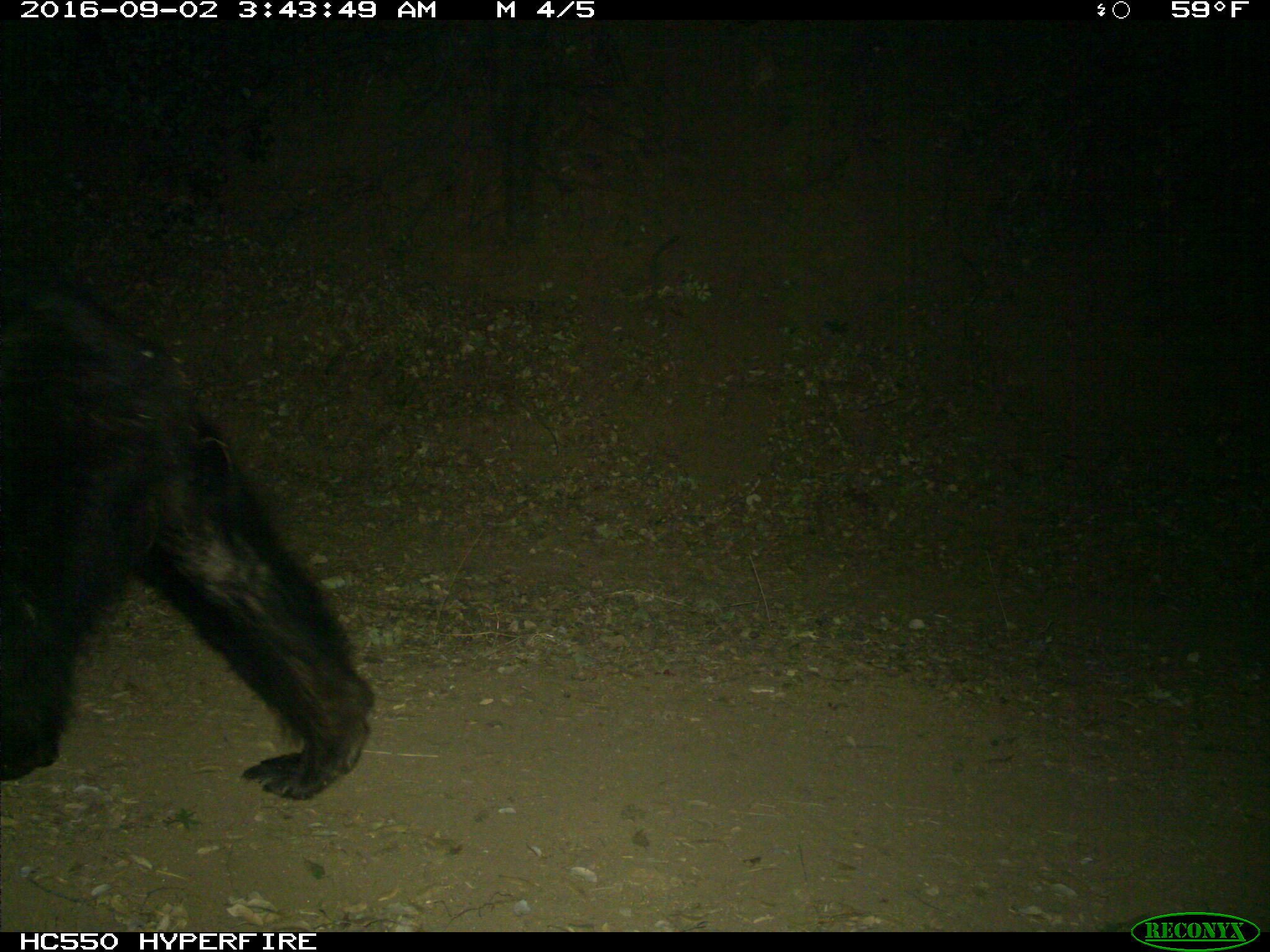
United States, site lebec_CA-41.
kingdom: Animalia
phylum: Chordata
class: Mammalia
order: Carnivora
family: Ursidae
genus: Ursus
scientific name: Ursus americanus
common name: american black bear